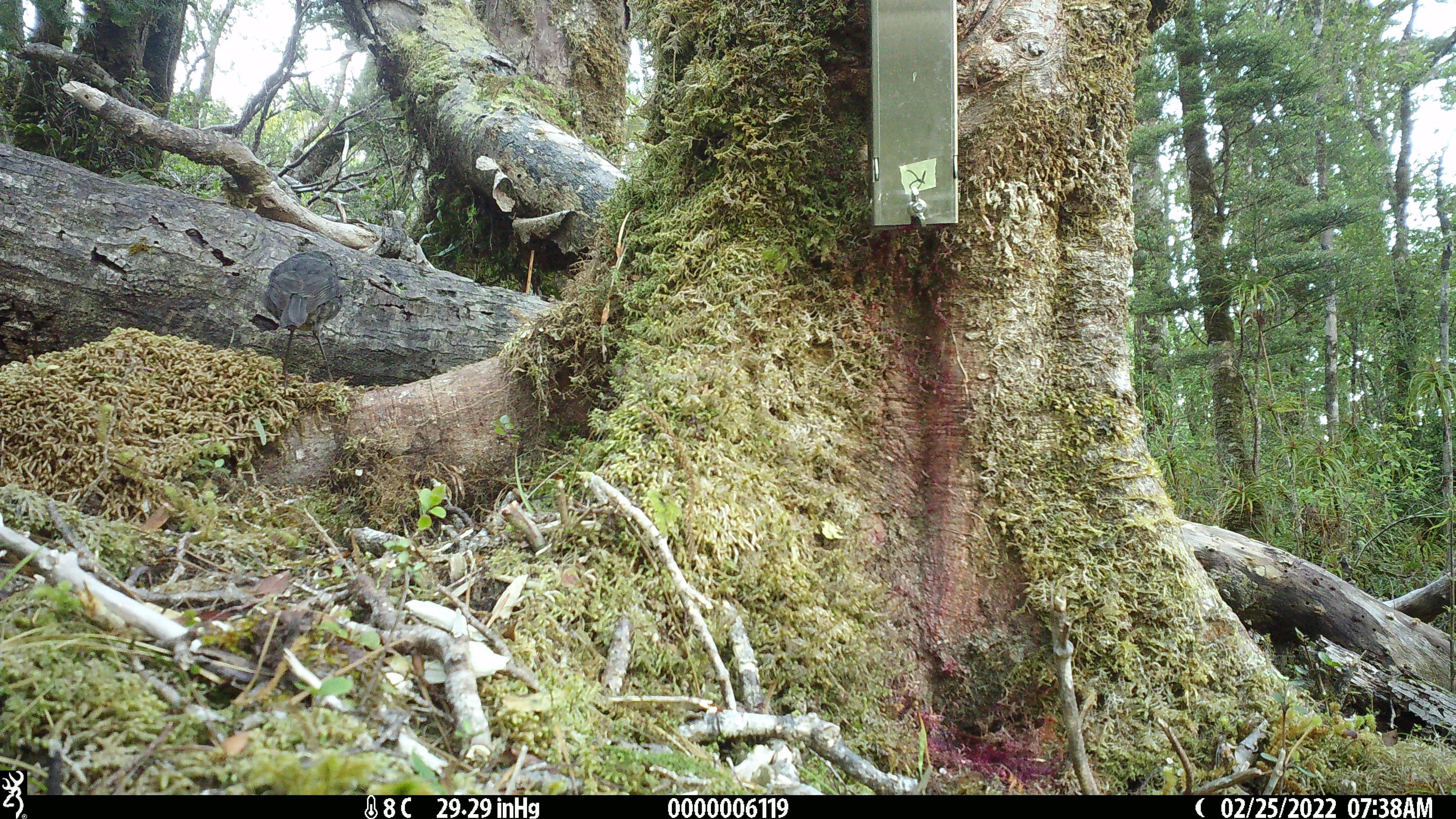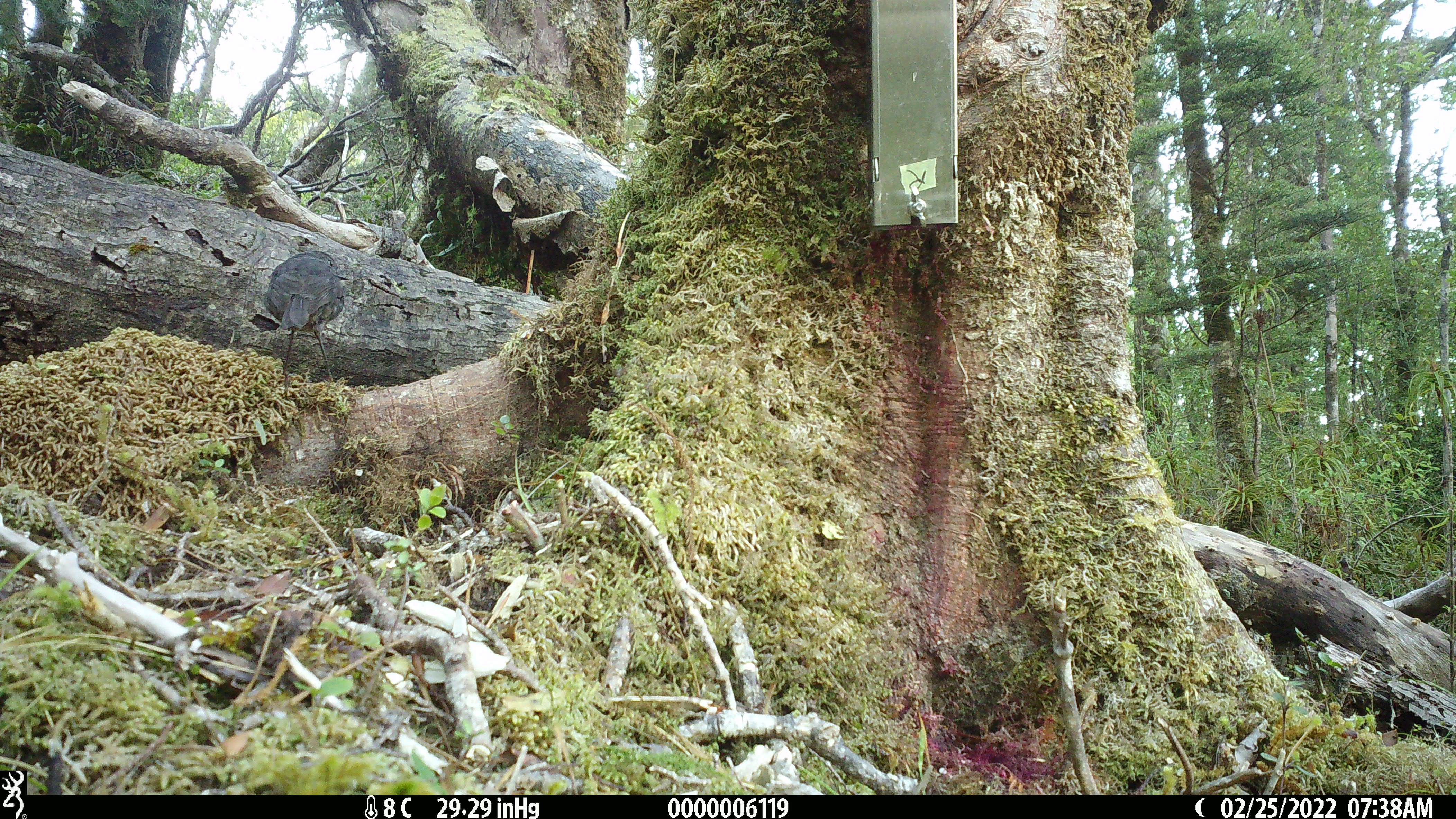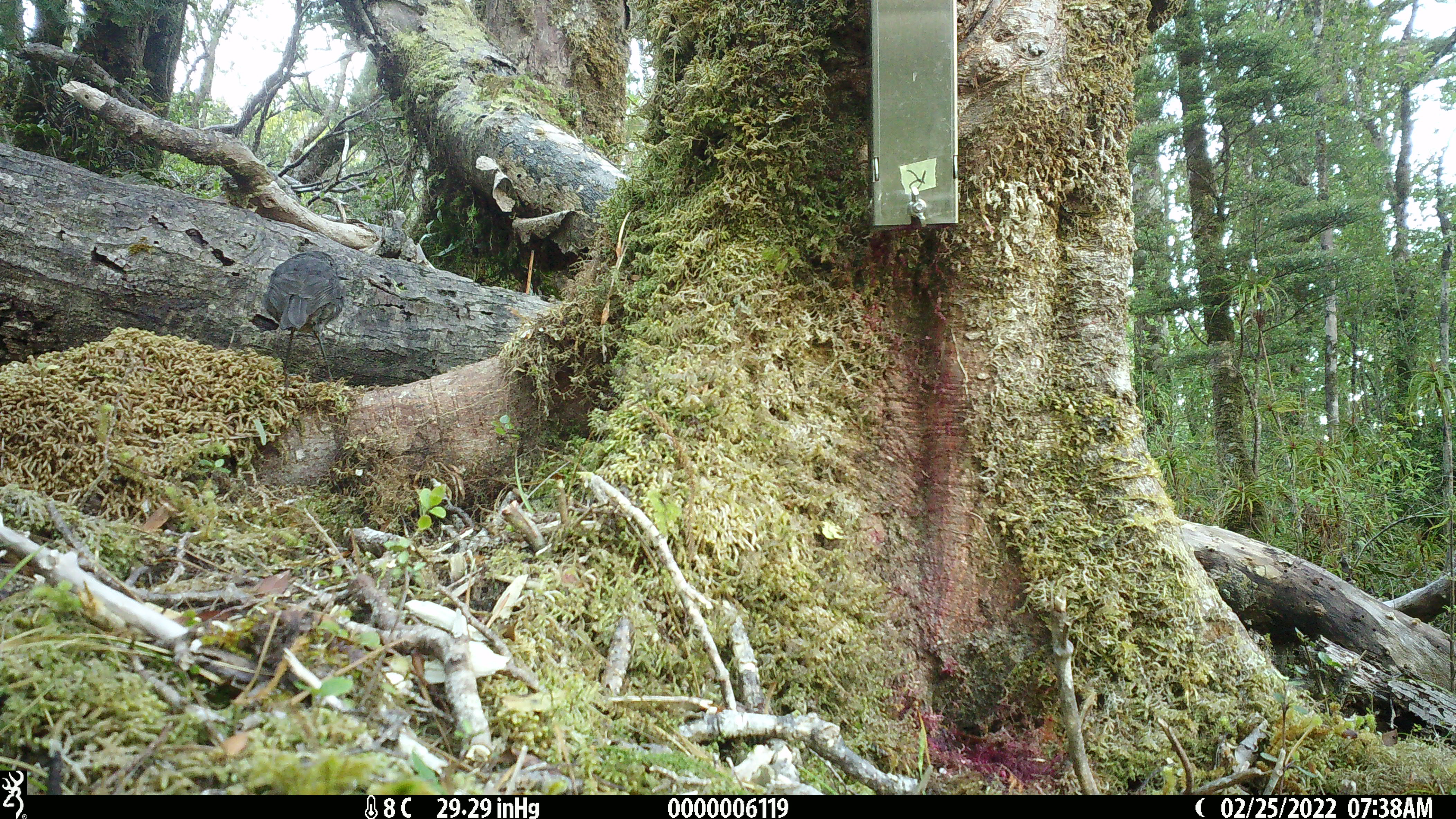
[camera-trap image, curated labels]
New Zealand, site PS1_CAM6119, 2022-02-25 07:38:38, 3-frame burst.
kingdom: Animalia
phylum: Chordata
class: Aves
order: Passeriformes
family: Petroicidae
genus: Petroica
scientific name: Petroica australis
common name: new zealand robin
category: robin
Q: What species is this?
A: Robin (new zealand robin) (Petroica australis).